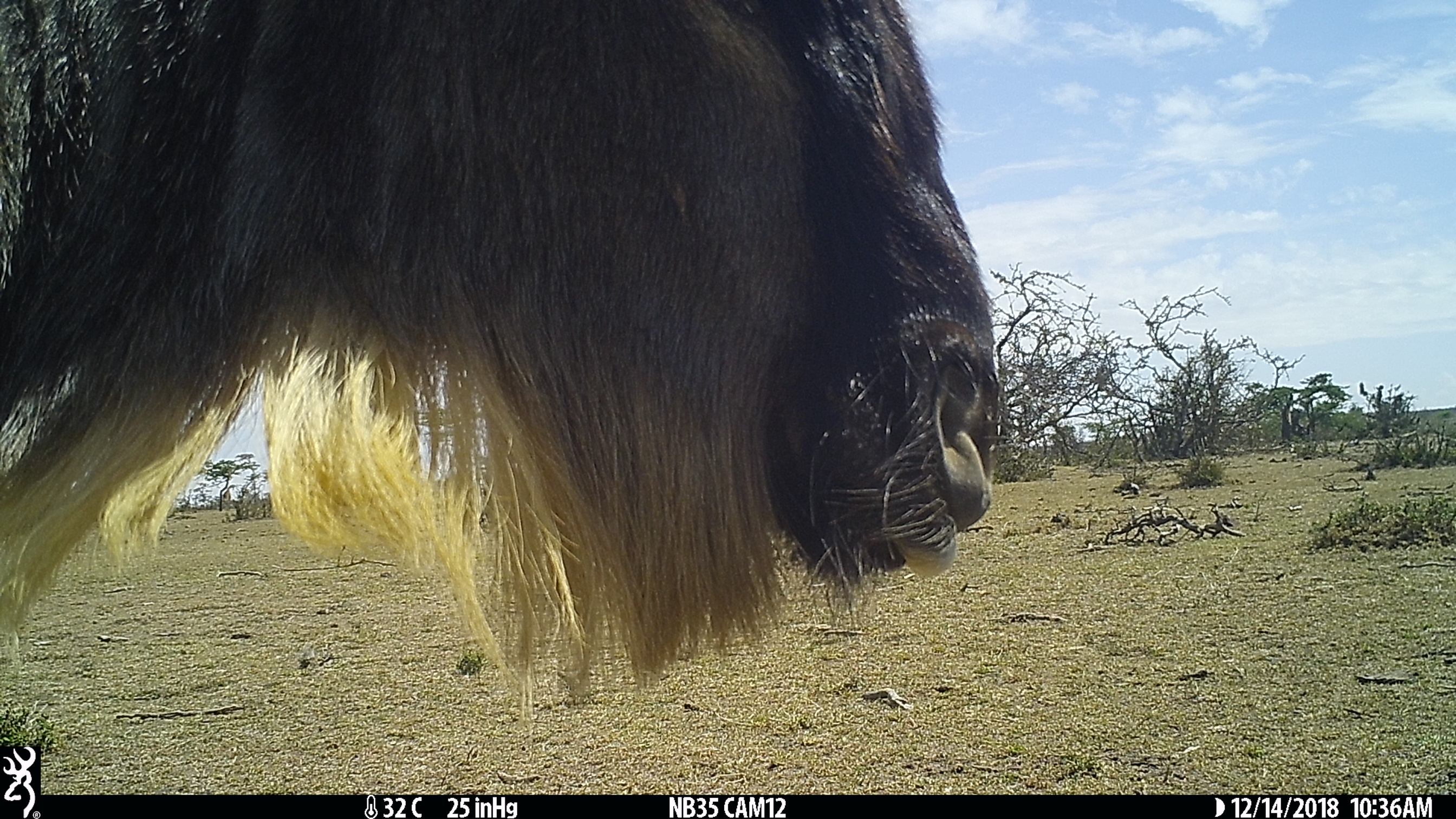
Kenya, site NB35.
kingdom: Animalia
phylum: Chordata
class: Mammalia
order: Artiodactyla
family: Bovidae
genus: Connochaetes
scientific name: Connochaetes taurinus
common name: blue wildebeest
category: wildebeest